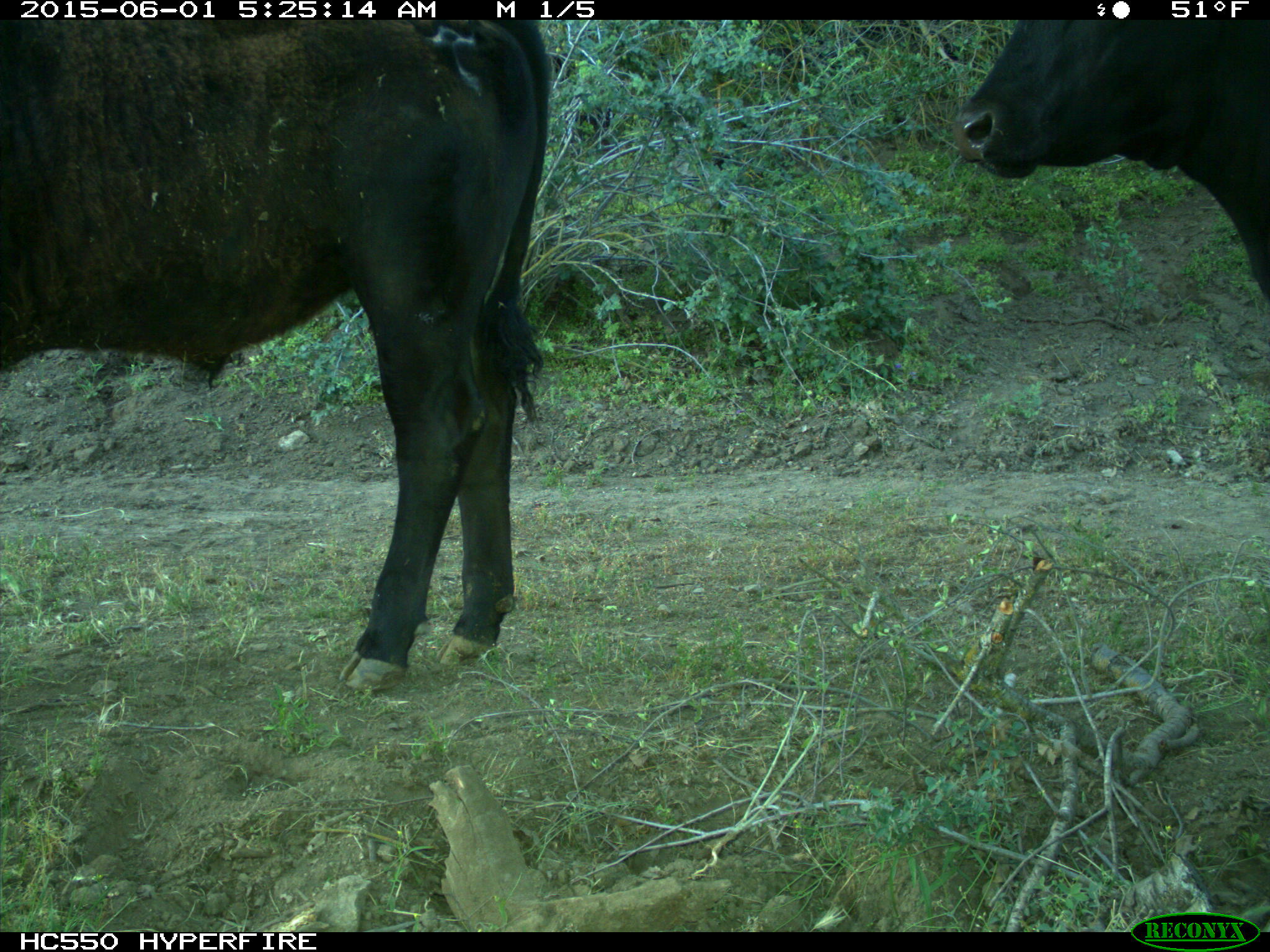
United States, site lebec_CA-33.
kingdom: Animalia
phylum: Chordata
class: Mammalia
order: Artiodactyla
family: Bovidae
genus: Bos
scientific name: Bos taurus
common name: domestic cow